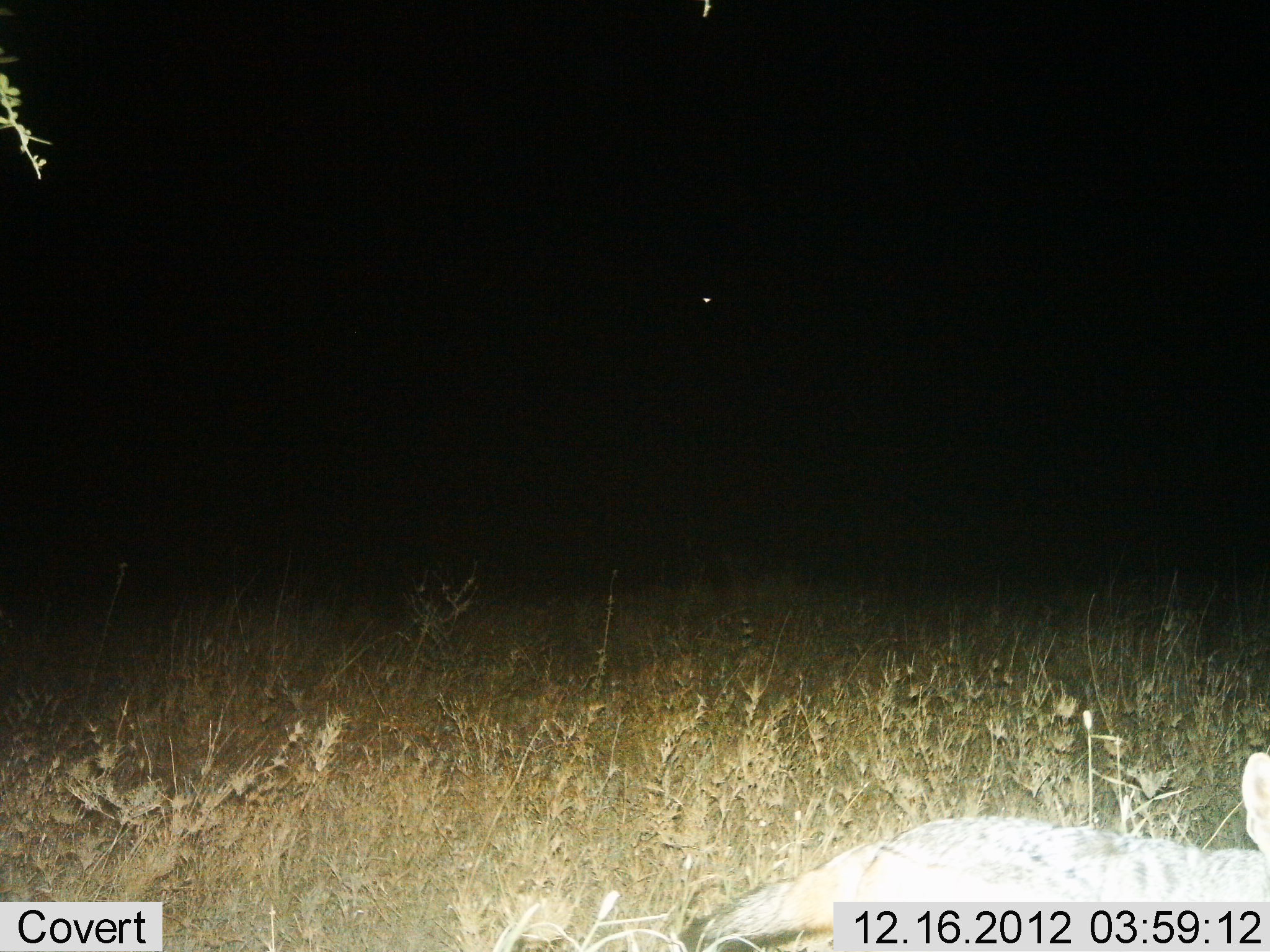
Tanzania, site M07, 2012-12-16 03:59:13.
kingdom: Animalia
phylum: Chordata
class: Mammalia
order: Carnivora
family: Canidae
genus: Lupulella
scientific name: Lupulella mesomelas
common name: black-backed jackal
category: jackal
Jackal (black-backed jackal) (Lupulella mesomelas), count 1. Behavior (volunteer vote fractions): standing 60%, resting 0%, moving 60%, interacting 0%. Young present (vote fraction): 0%. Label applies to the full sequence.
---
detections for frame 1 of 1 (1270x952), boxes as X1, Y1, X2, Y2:
animal: 656, 750, 1269, 952